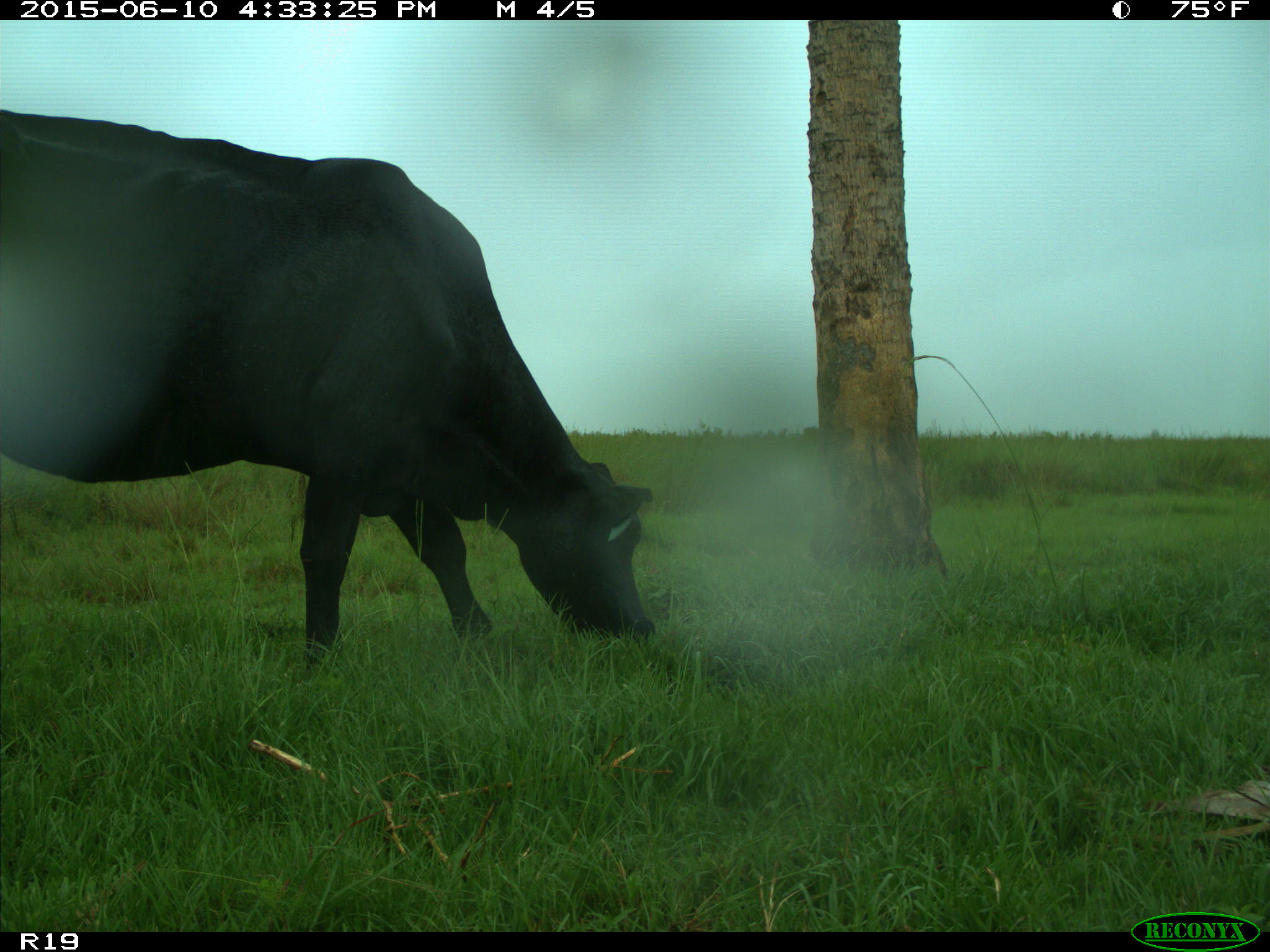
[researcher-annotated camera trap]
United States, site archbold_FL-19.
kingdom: Animalia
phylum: Chordata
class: Mammalia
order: Artiodactyla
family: Bovidae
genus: Bos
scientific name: Bos taurus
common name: domestic cow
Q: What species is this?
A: Bos taurus (domestic cow).